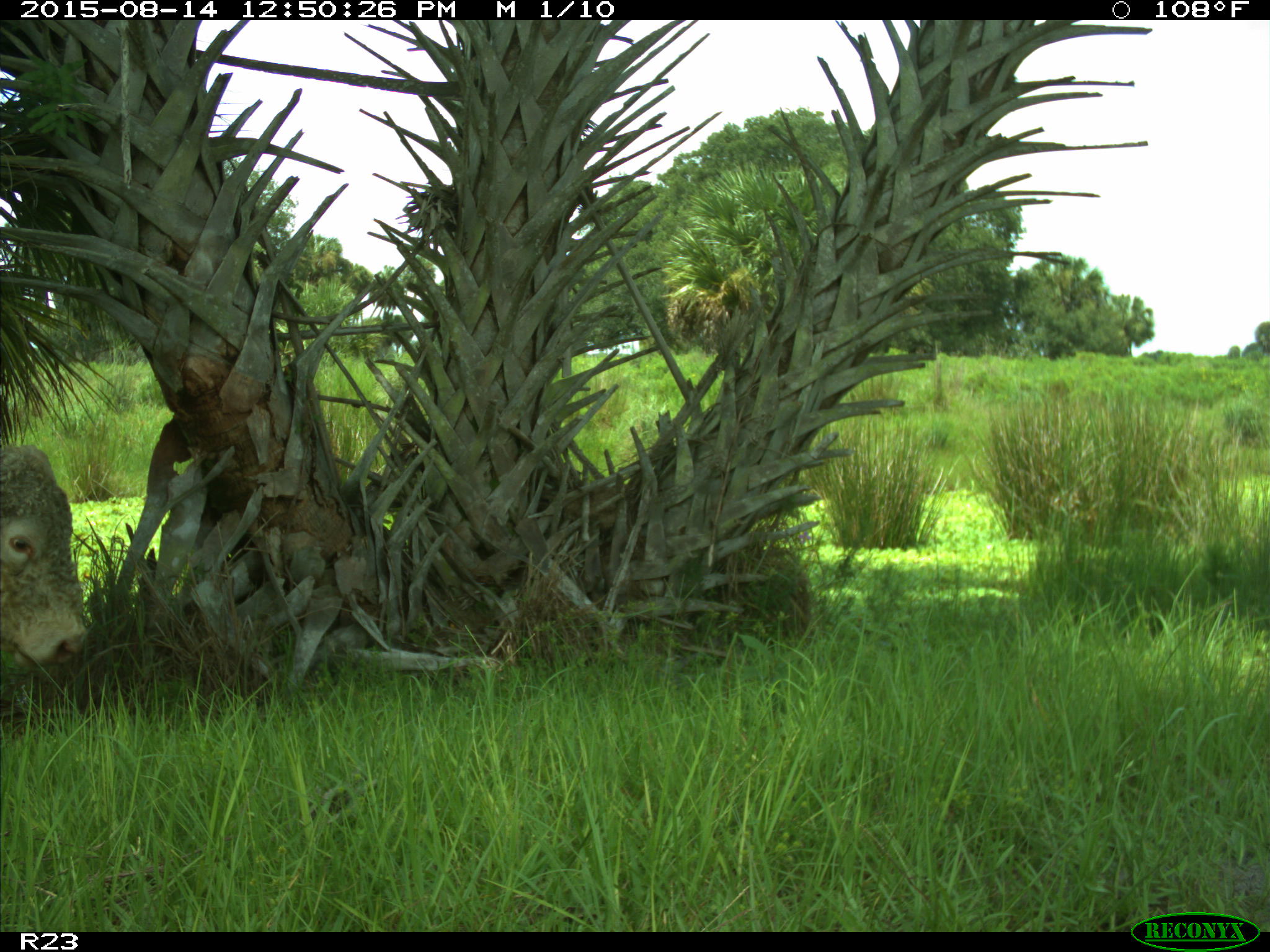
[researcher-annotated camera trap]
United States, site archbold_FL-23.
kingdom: Animalia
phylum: Chordata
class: Mammalia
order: Artiodactyla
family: Bovidae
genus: Bos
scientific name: Bos taurus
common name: domestic cow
Bos taurus (domestic cow).